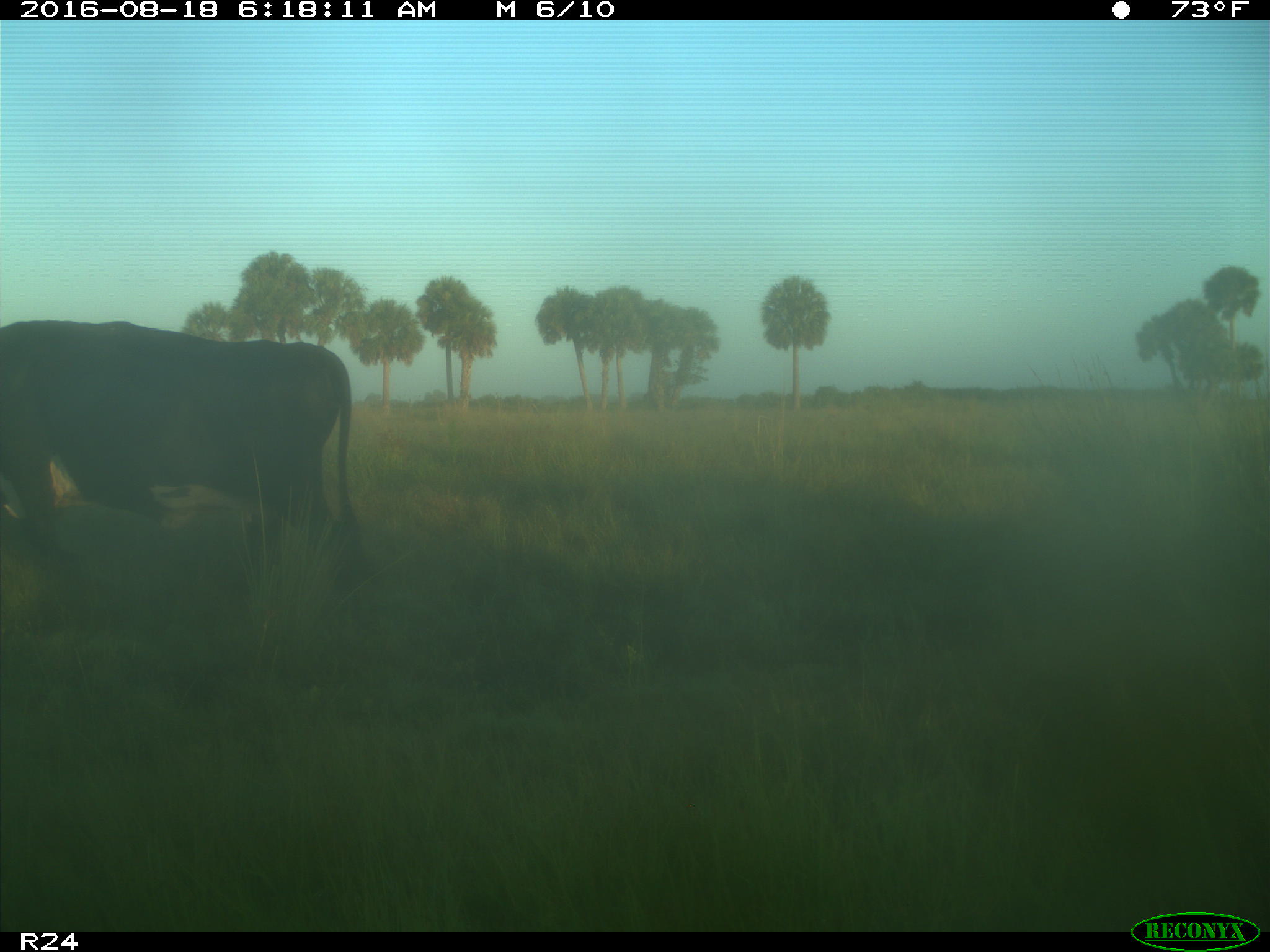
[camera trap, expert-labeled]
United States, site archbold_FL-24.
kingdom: Animalia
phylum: Chordata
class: Mammalia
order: Artiodactyla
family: Bovidae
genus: Bos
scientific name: Bos taurus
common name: domestic cow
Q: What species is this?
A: Bos taurus (domestic cow).